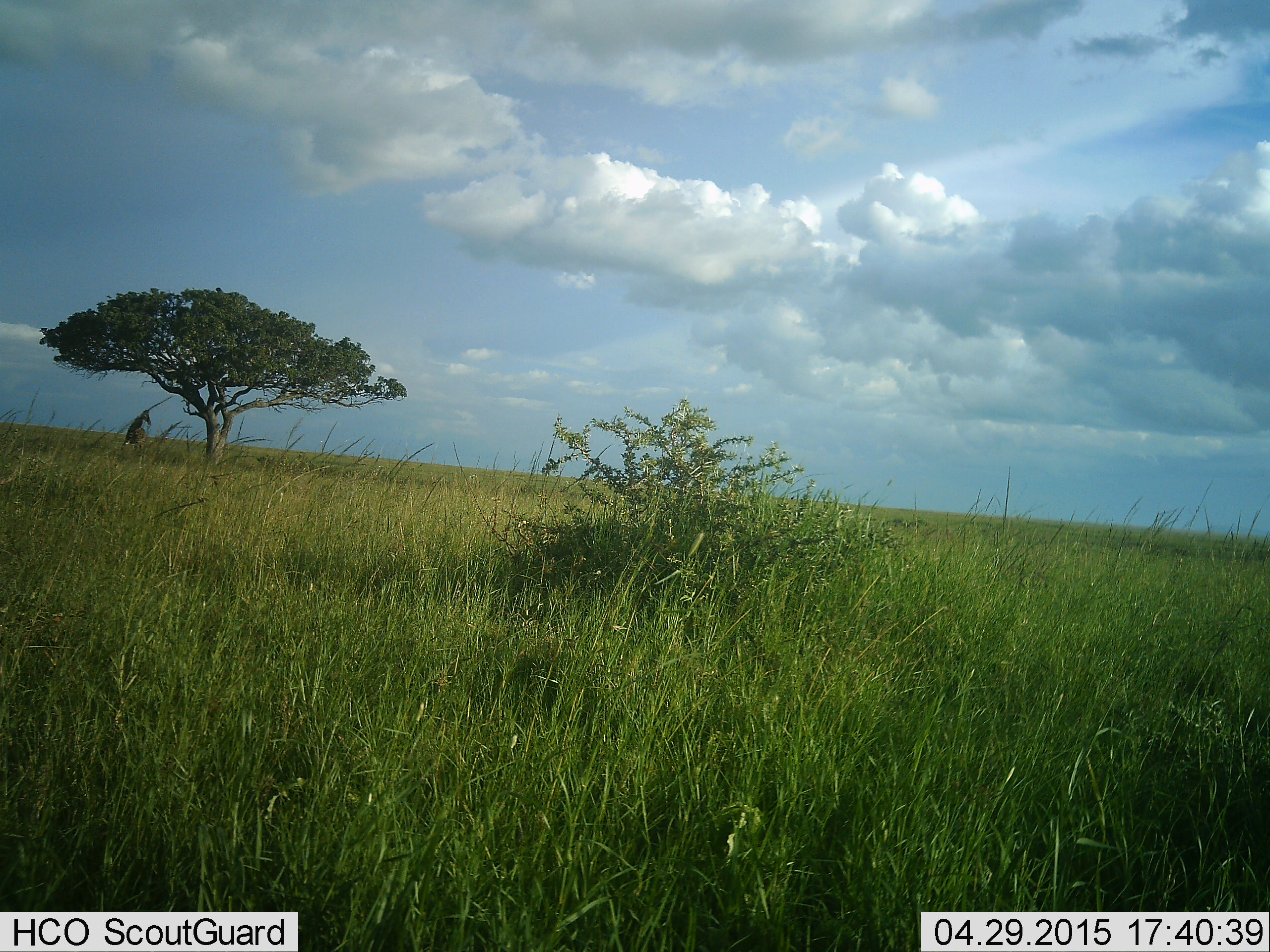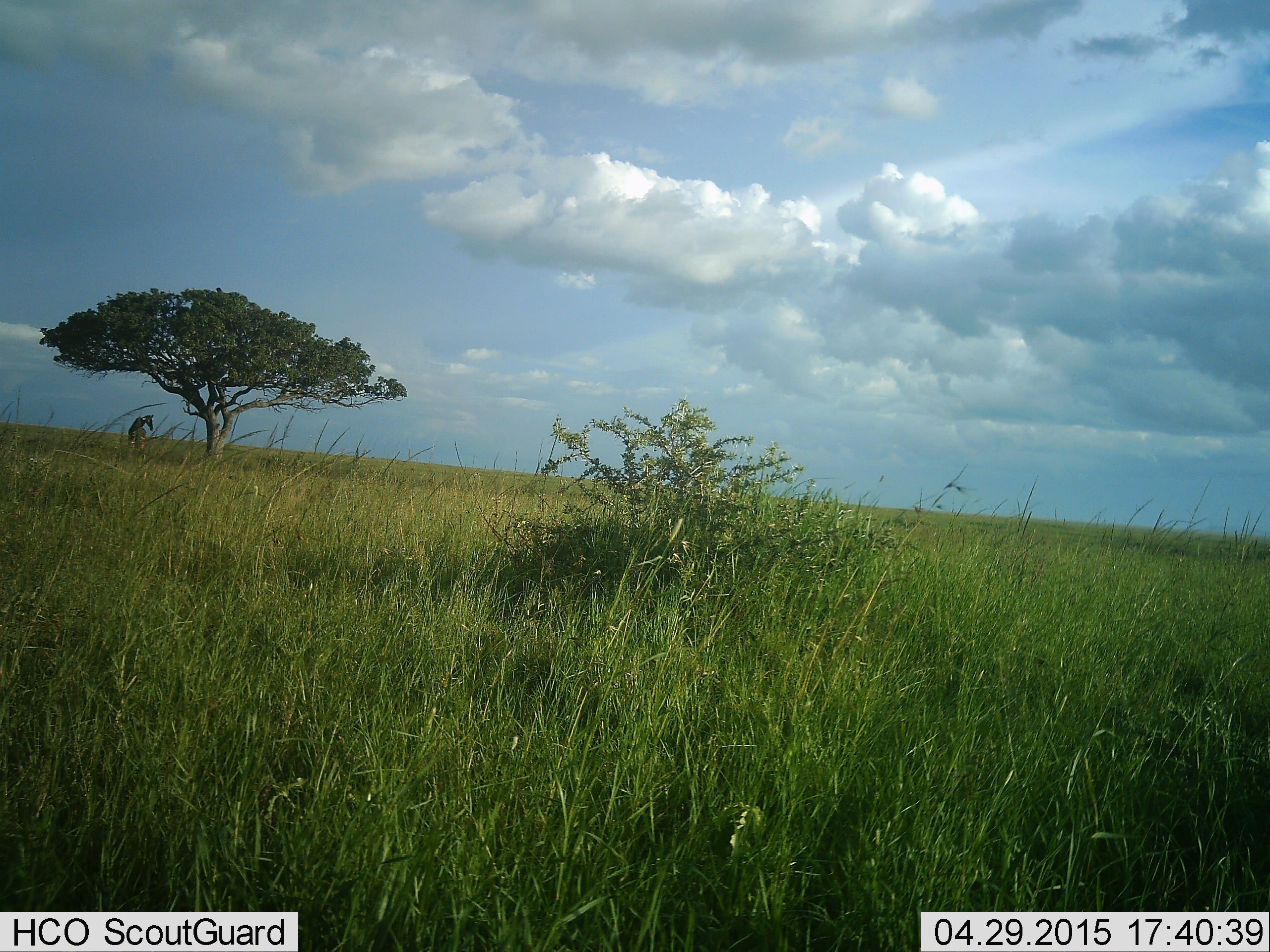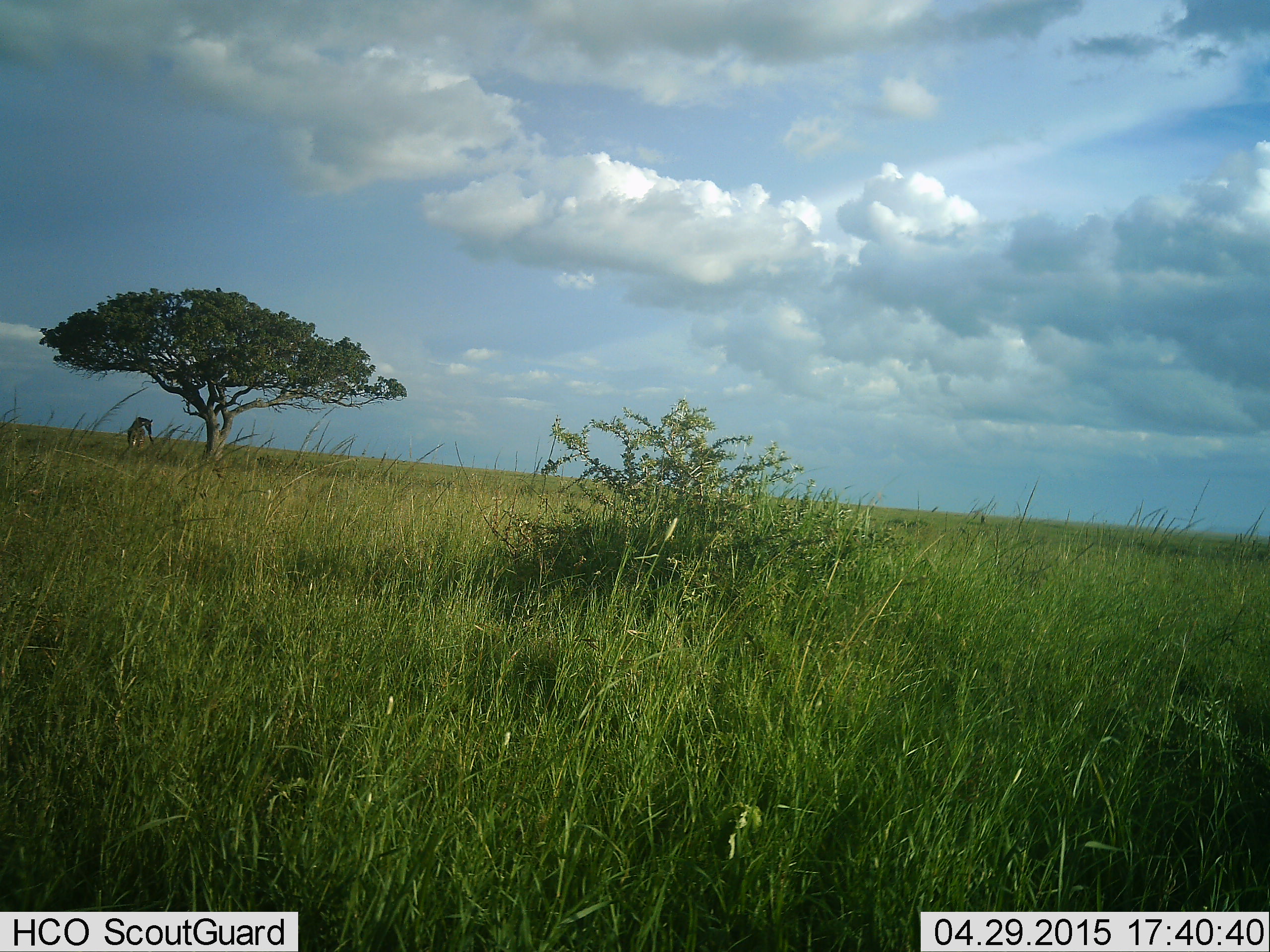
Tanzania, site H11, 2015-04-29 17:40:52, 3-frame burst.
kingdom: Animalia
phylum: Chordata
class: Mammalia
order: Artiodactyla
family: Giraffidae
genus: Giraffa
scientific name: Giraffa camelopardalis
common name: giraffe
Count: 1.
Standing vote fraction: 60%.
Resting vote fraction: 20%.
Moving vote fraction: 0%.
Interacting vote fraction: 0%.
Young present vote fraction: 0%.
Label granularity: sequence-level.